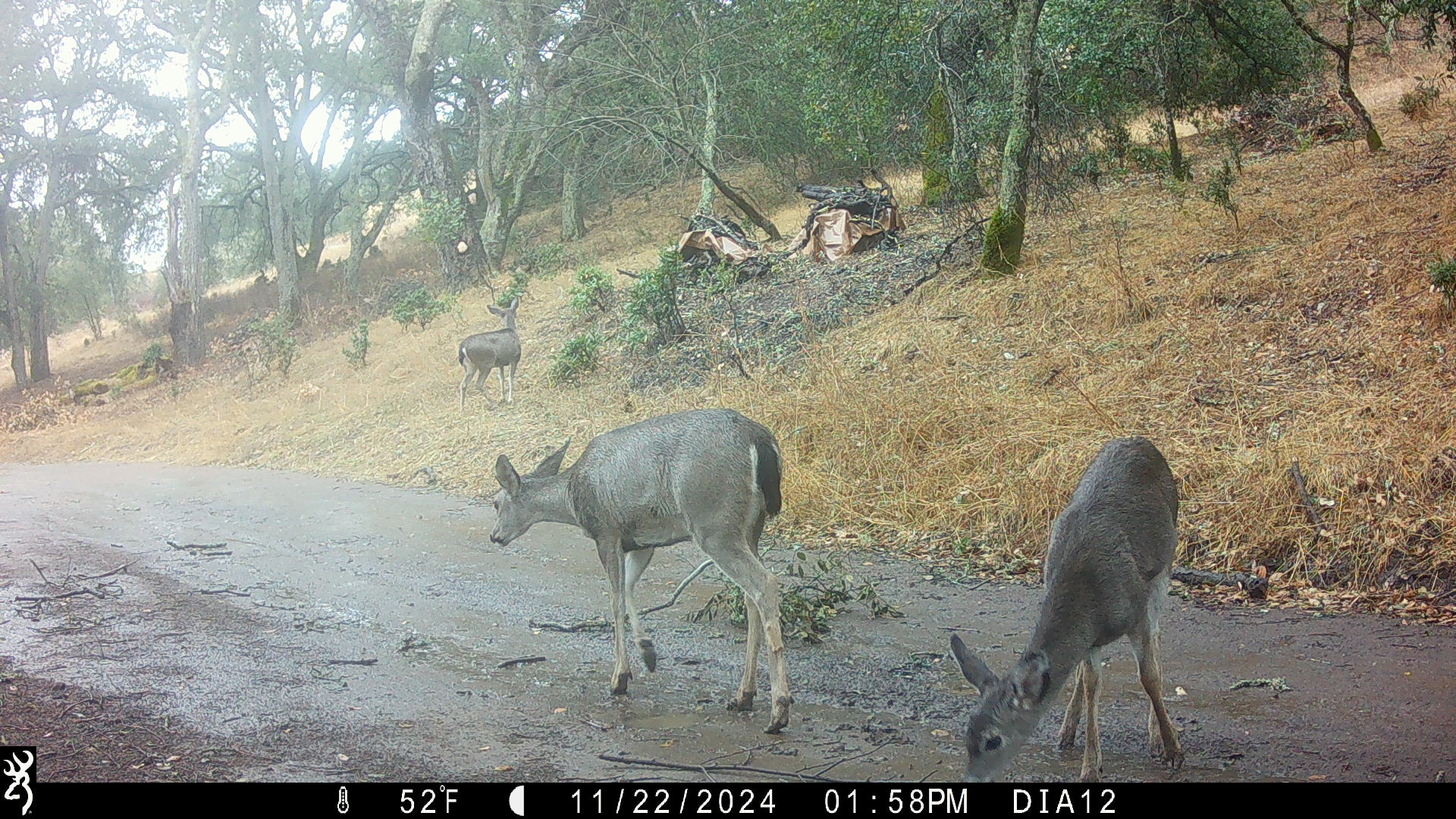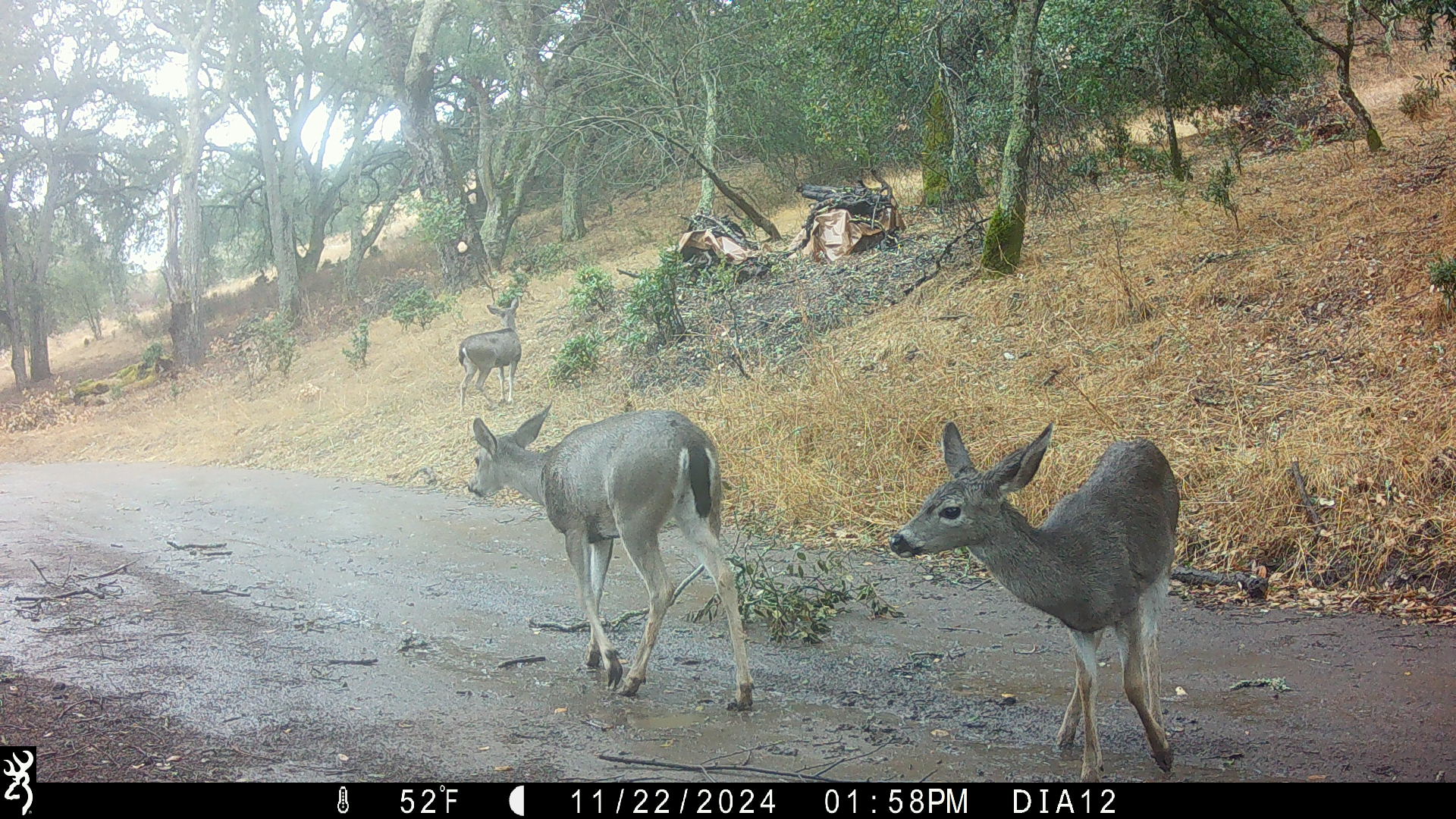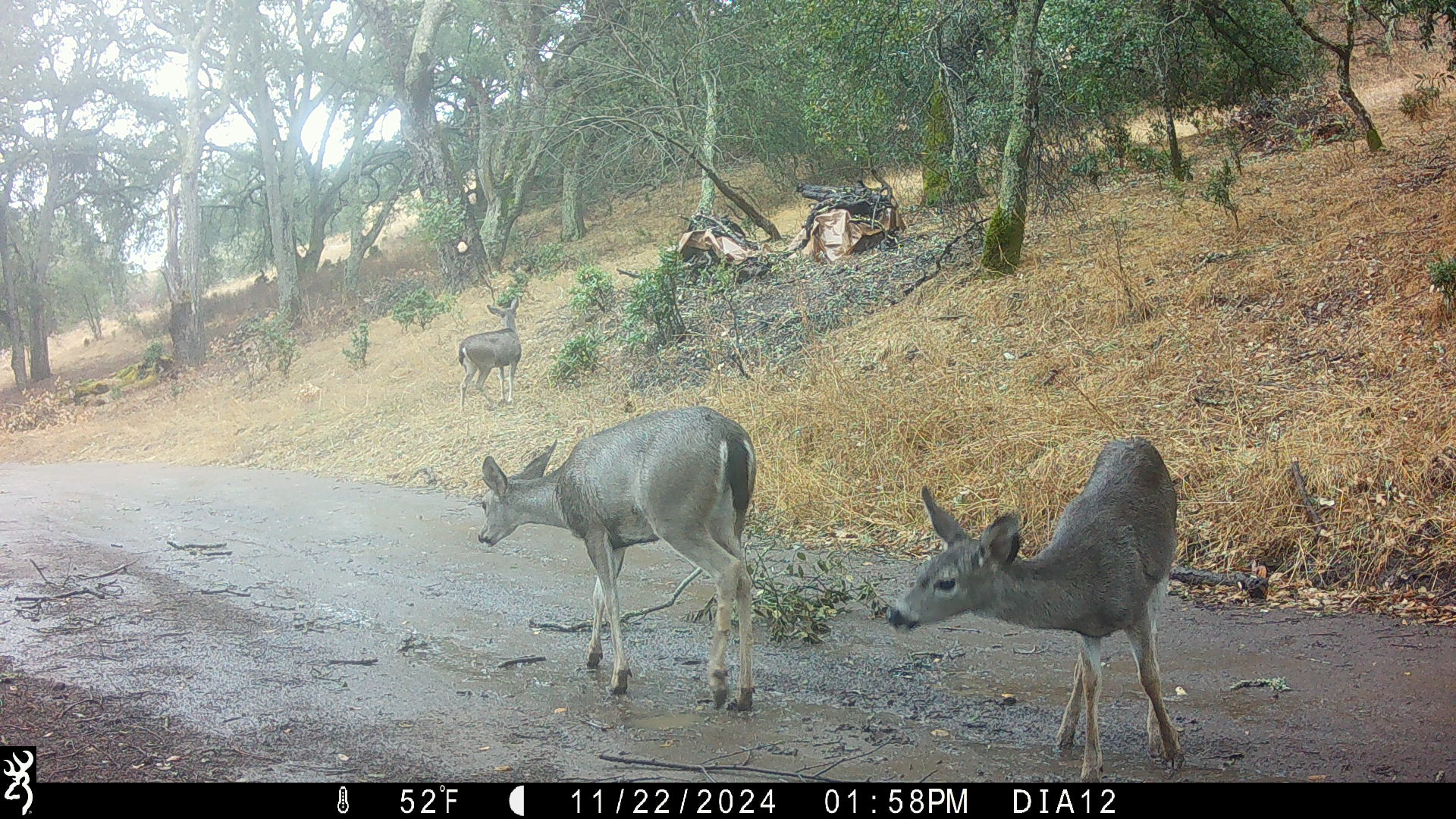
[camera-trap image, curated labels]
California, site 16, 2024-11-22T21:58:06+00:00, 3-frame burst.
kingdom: Animalia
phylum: Chordata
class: Mammalia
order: Artiodactyla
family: Cervidae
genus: Odocoileus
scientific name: Odocoileus hemionus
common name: mule deer